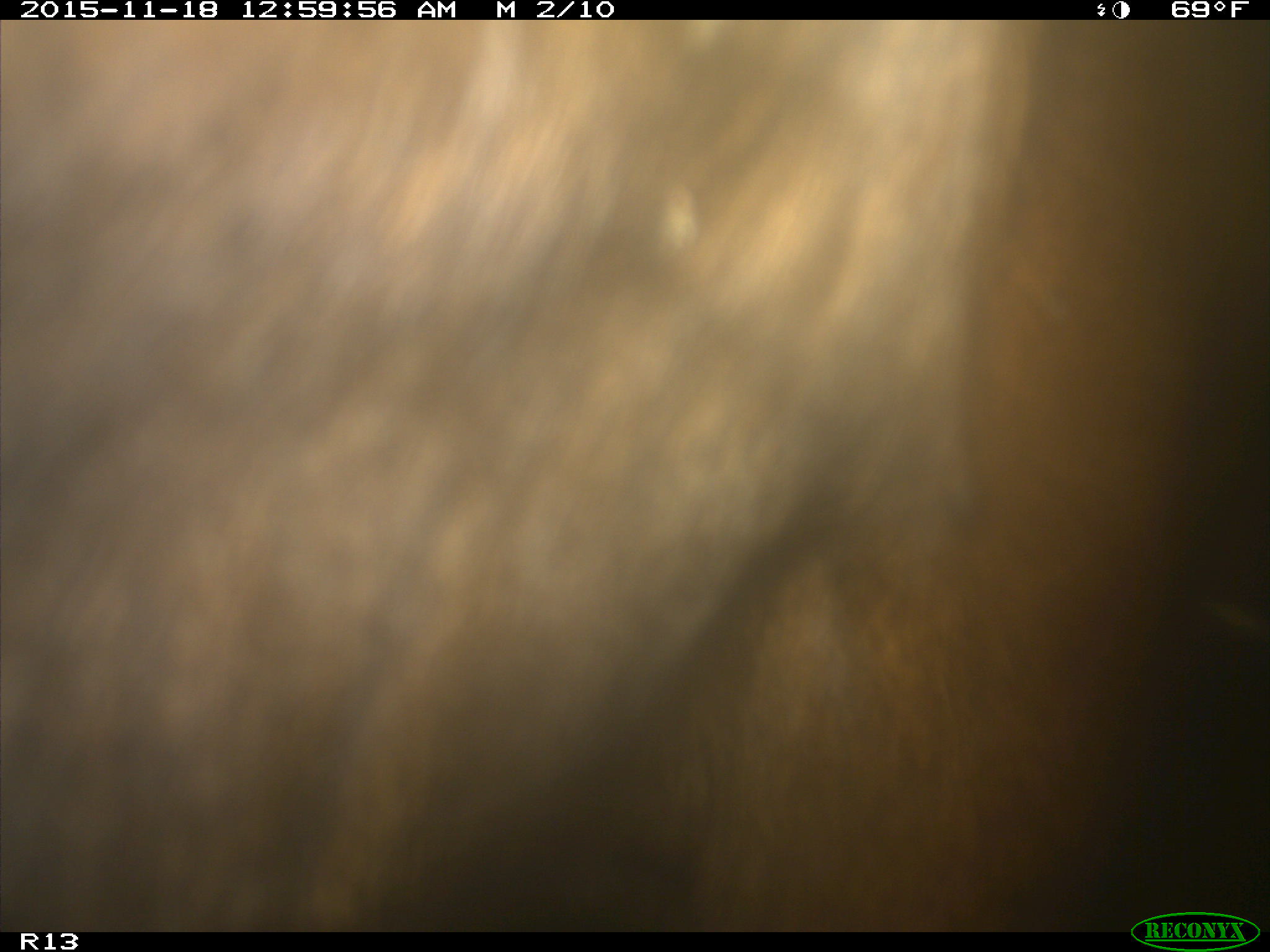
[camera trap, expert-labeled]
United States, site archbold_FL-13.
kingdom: Animalia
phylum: Chordata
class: Mammalia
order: Artiodactyla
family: Bovidae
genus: Bos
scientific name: Bos taurus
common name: domestic cow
Bos taurus (domestic cow).